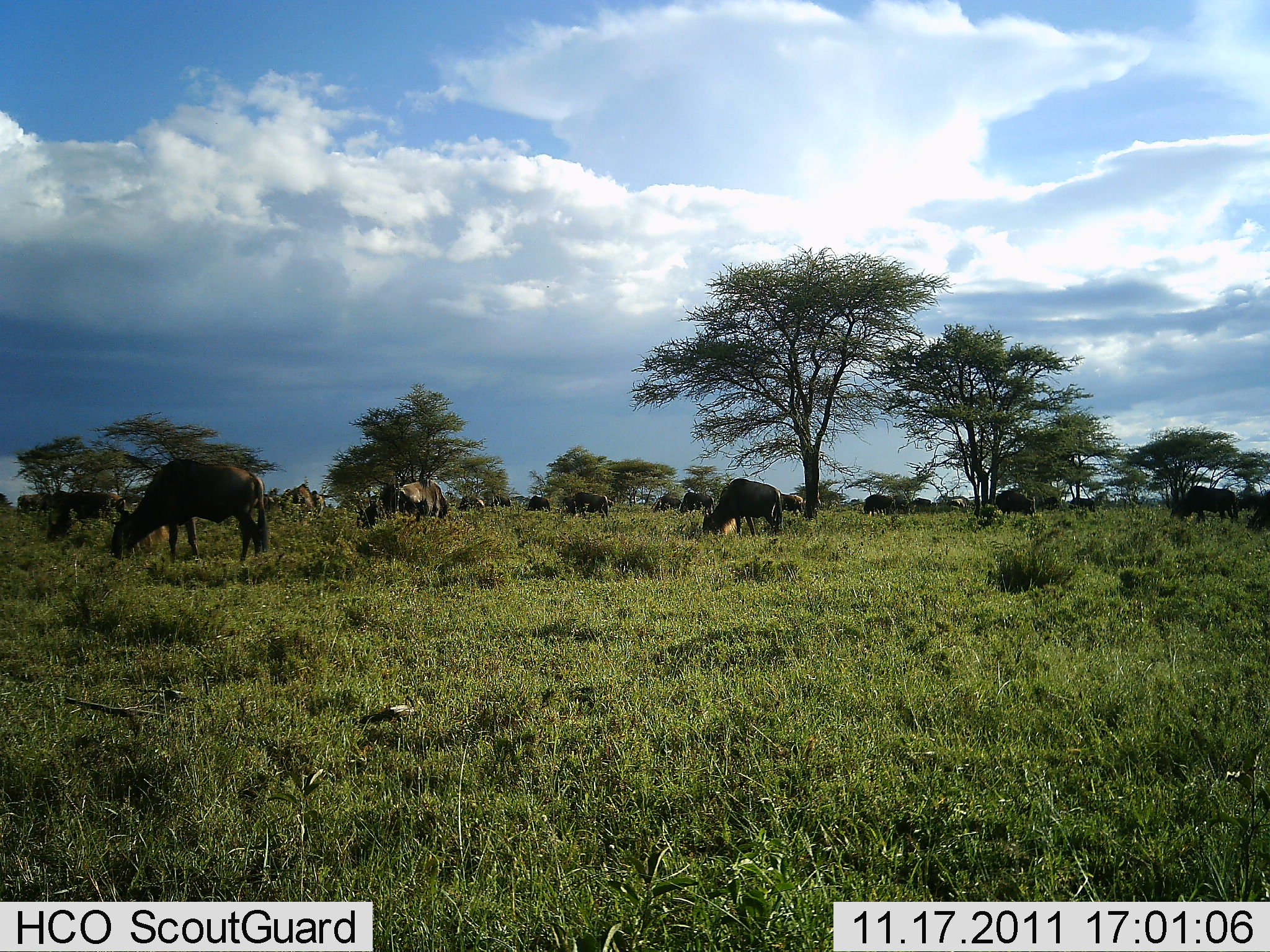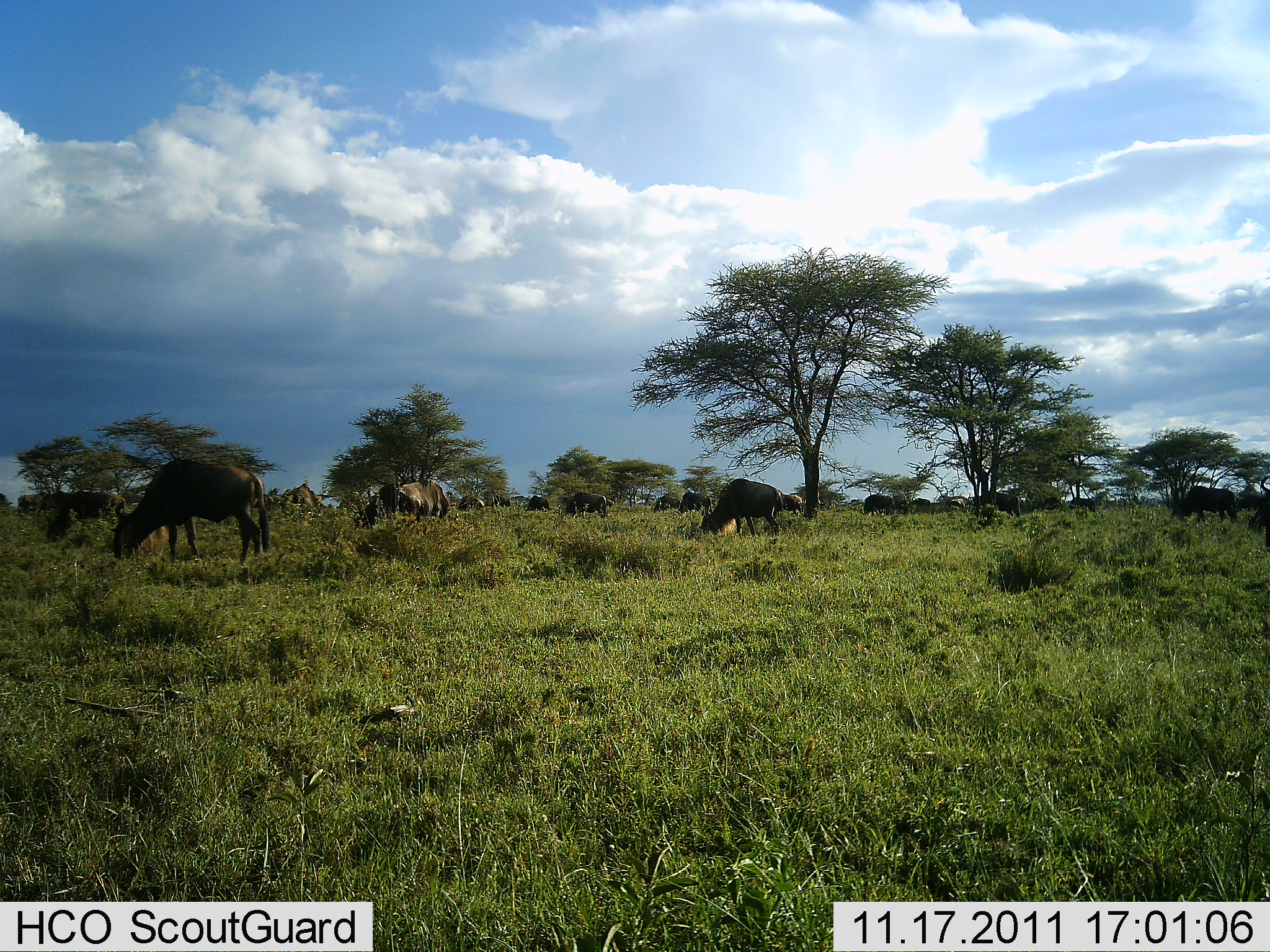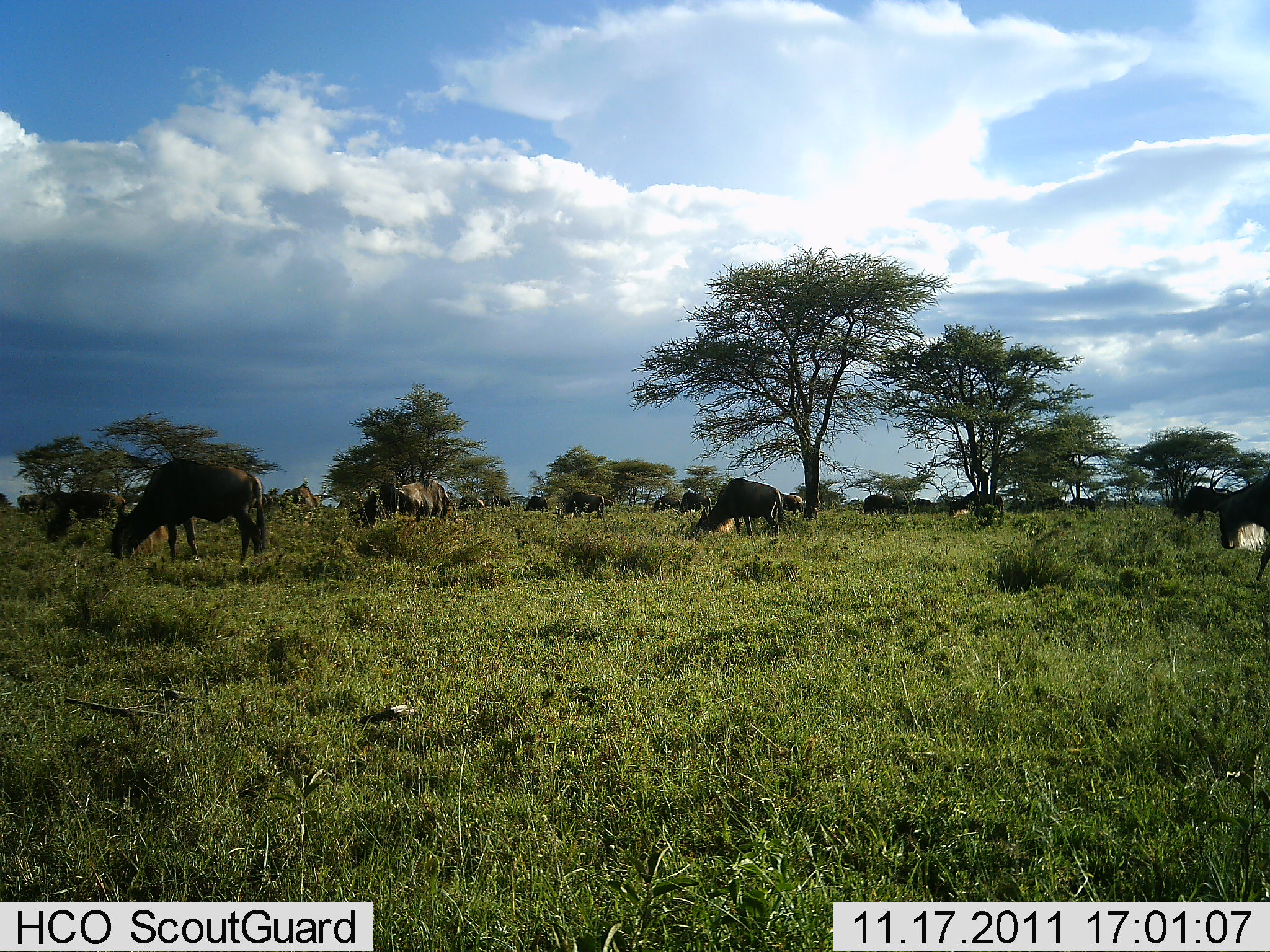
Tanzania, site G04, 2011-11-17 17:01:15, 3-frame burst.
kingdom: Animalia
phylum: Chordata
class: Mammalia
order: Artiodactyla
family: Bovidae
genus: Connochaetes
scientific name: Connochaetes taurinus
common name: blue wildebeest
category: wildebeest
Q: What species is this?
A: Wildebeest (blue wildebeest) (Connochaetes taurinus).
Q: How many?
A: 11-50.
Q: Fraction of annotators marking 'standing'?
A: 58%.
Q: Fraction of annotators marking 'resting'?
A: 0%.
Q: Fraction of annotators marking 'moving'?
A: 17%.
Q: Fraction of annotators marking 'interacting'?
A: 0%.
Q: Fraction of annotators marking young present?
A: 0%.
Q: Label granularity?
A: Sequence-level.